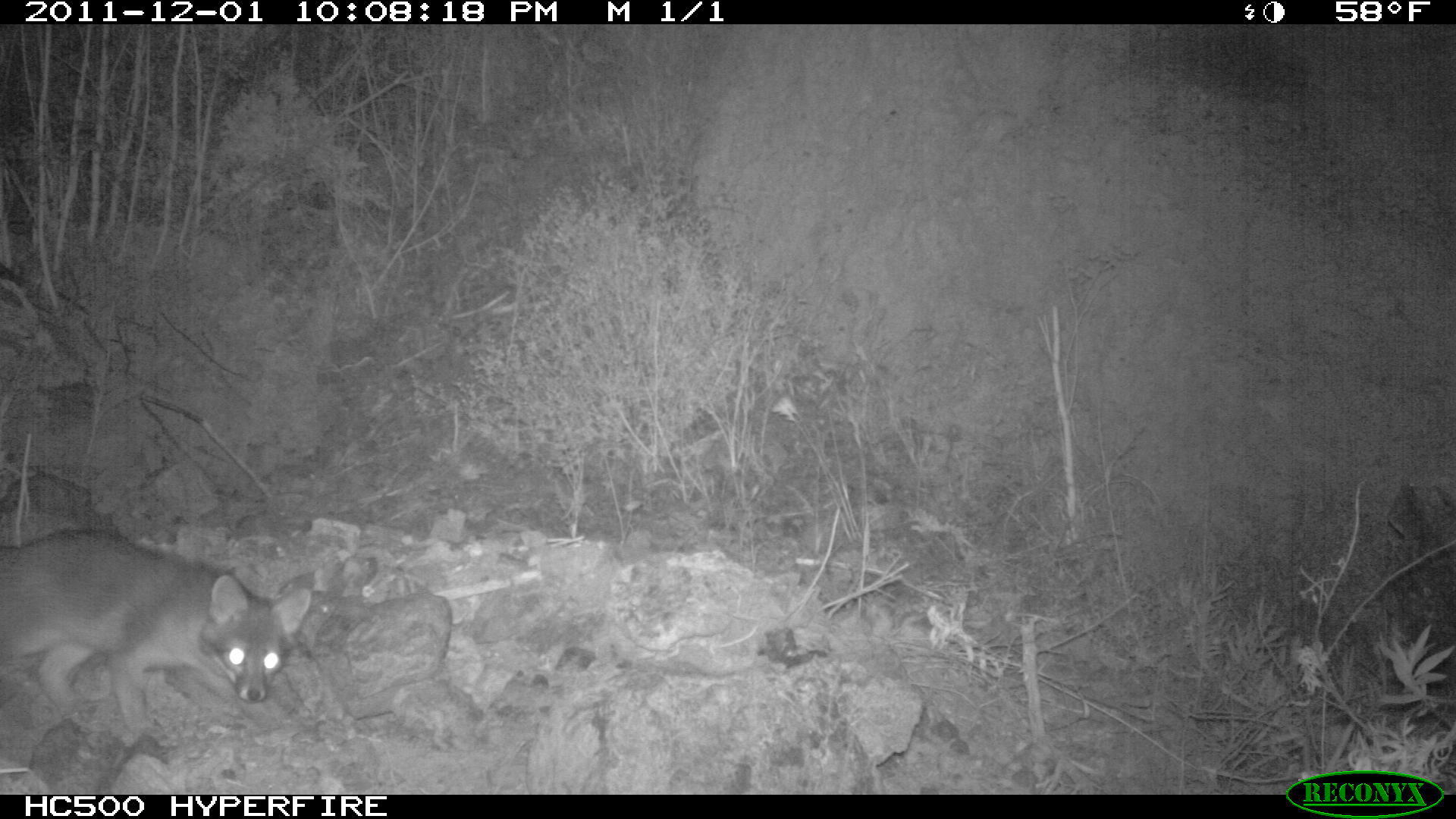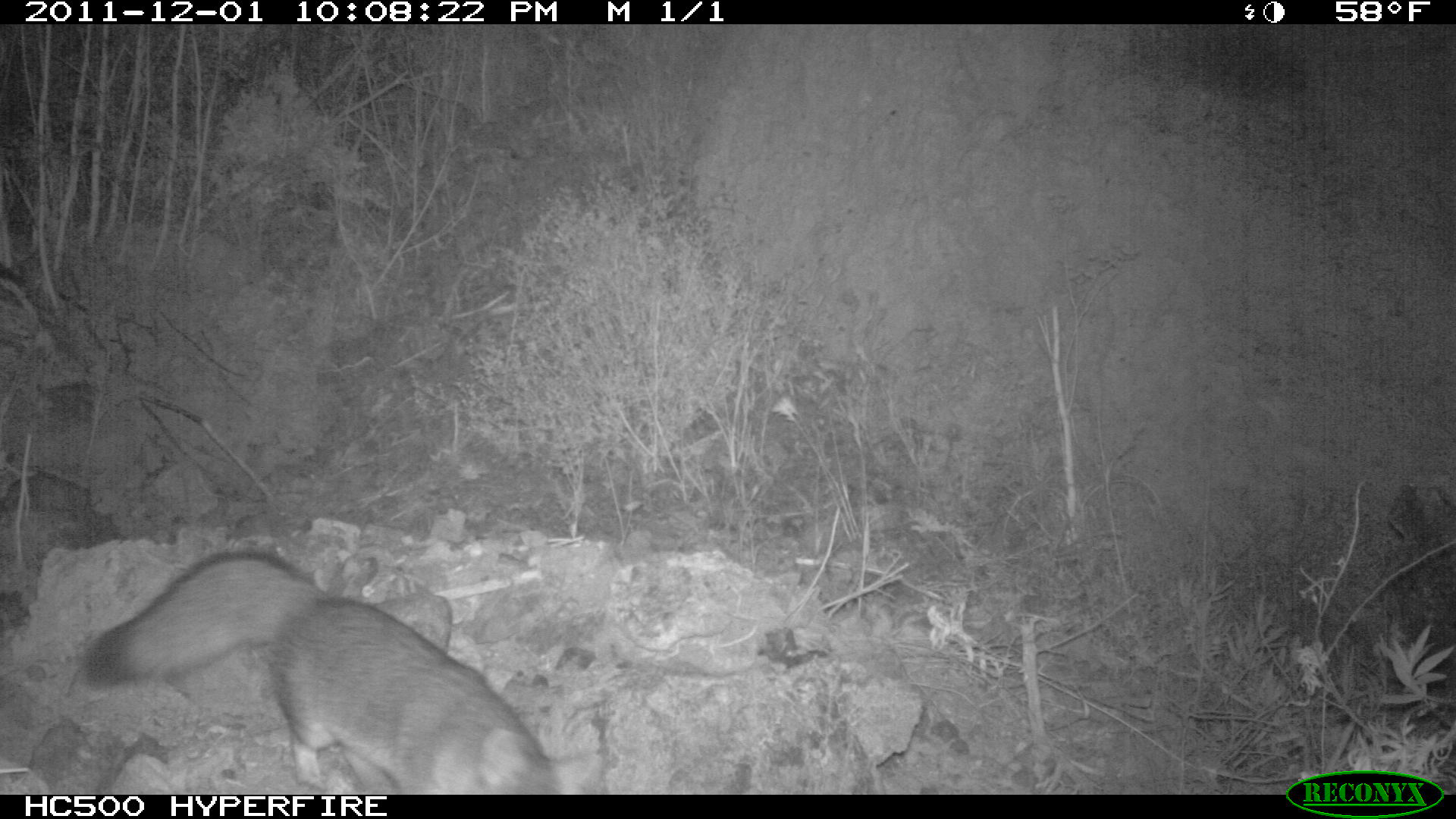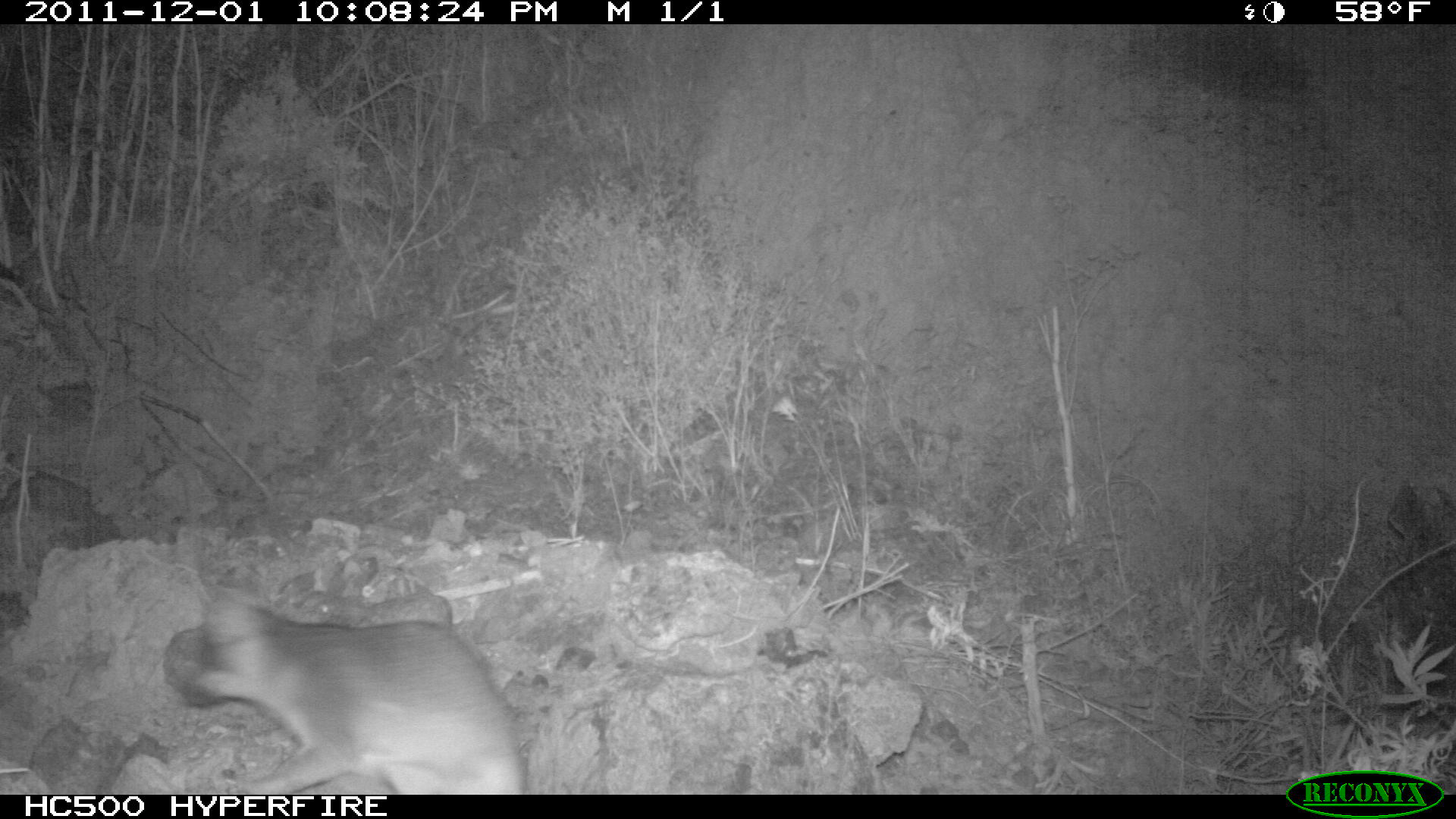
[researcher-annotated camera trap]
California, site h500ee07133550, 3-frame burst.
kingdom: Animalia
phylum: Chordata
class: Mammalia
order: Carnivora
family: Canidae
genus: Urocyon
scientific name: Urocyon littoralis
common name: island fox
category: fox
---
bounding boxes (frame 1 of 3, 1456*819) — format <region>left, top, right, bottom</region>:
fox: <region>0, 525, 311, 742</region>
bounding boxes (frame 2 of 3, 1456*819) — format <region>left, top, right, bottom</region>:
fox: <region>82, 548, 608, 795</region>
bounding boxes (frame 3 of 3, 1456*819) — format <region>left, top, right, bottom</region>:
fox: <region>186, 587, 524, 794</region>